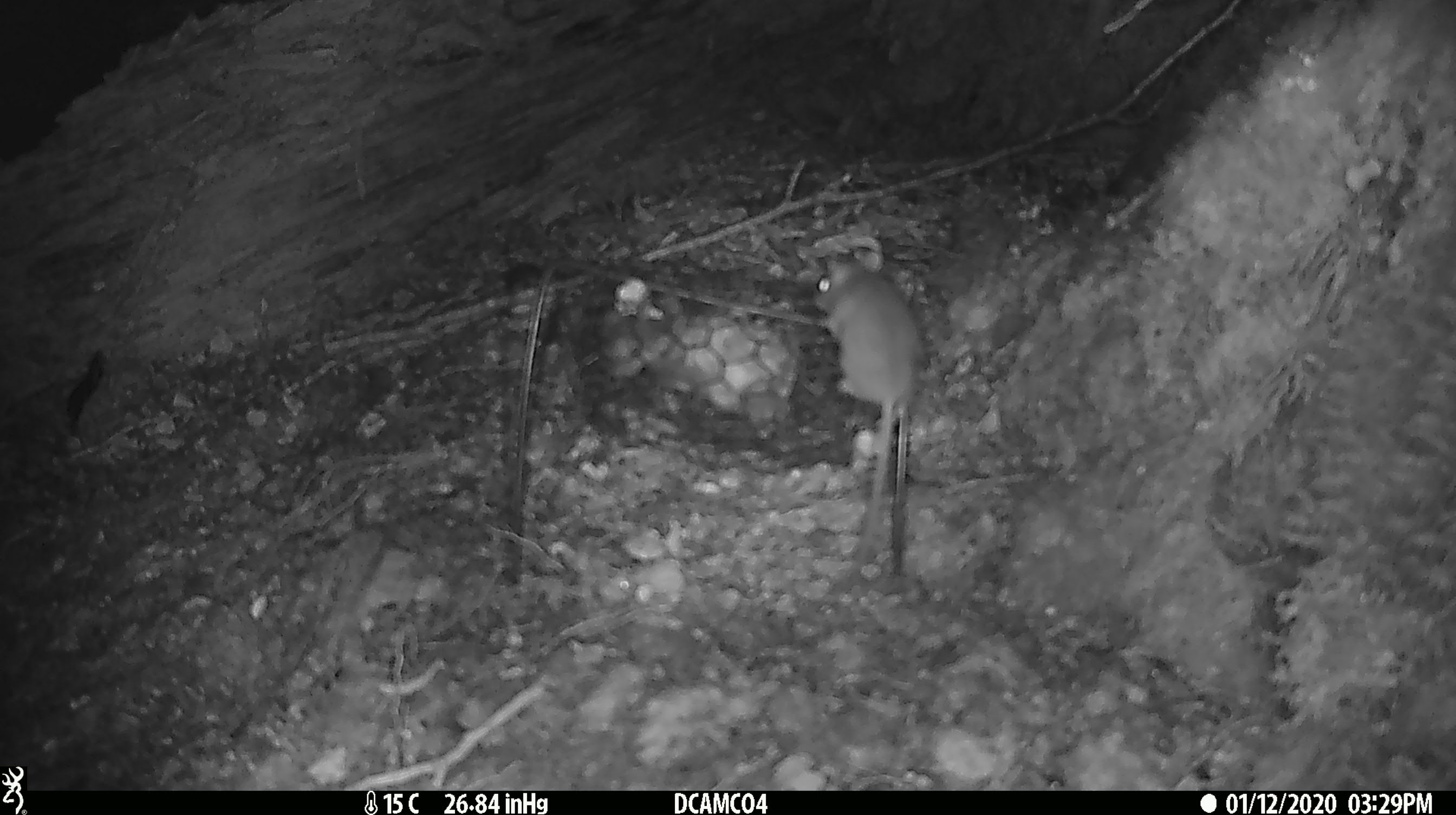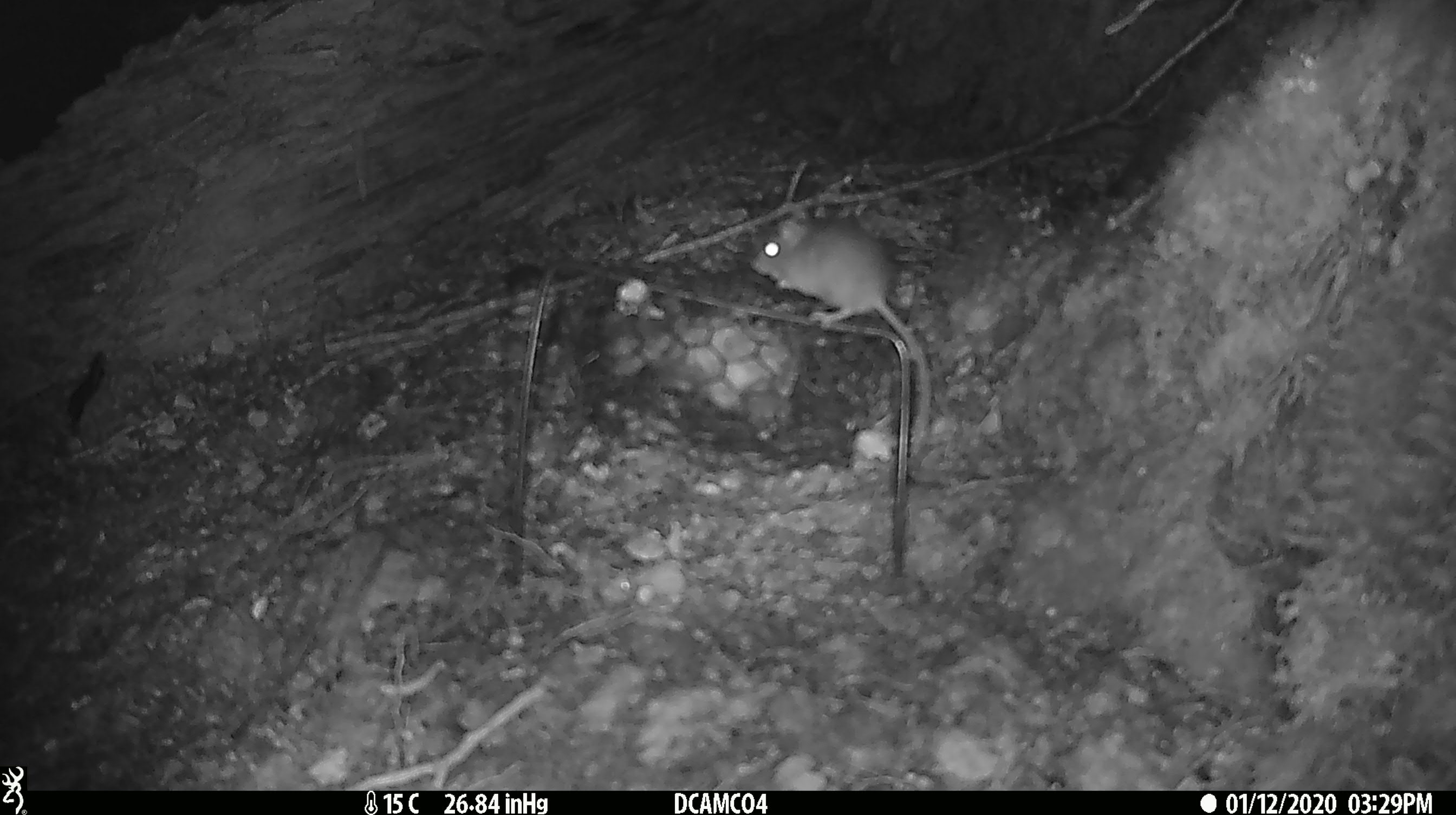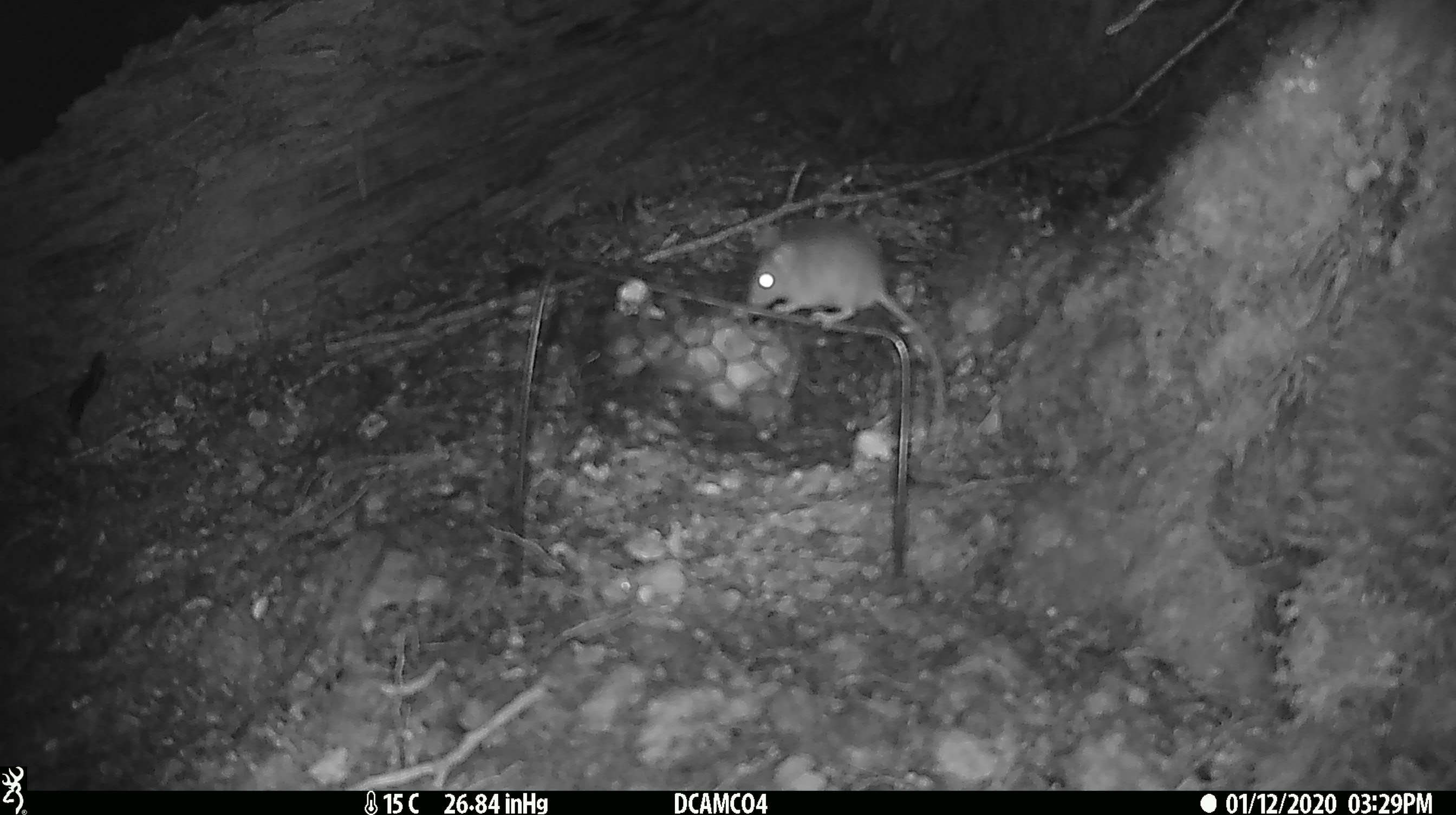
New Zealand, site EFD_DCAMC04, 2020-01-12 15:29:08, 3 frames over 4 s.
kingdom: Animalia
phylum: Chordata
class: Mammalia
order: Rodentia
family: Muridae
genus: Mus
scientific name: Mus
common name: mouse